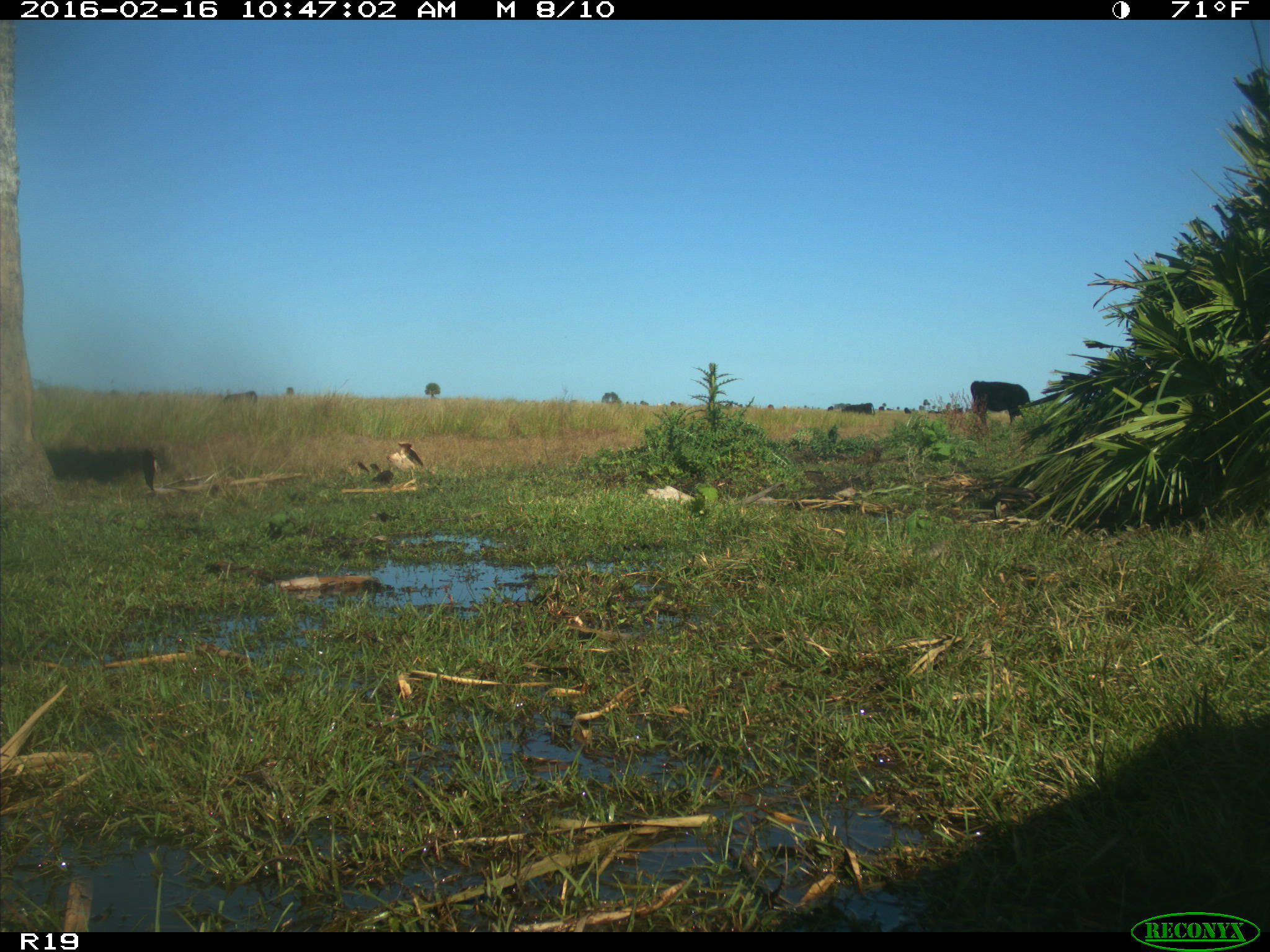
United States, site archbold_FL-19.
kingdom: Animalia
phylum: Chordata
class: Mammalia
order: Artiodactyla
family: Bovidae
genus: Bos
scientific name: Bos taurus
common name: domestic cow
Bos taurus (domestic cow).